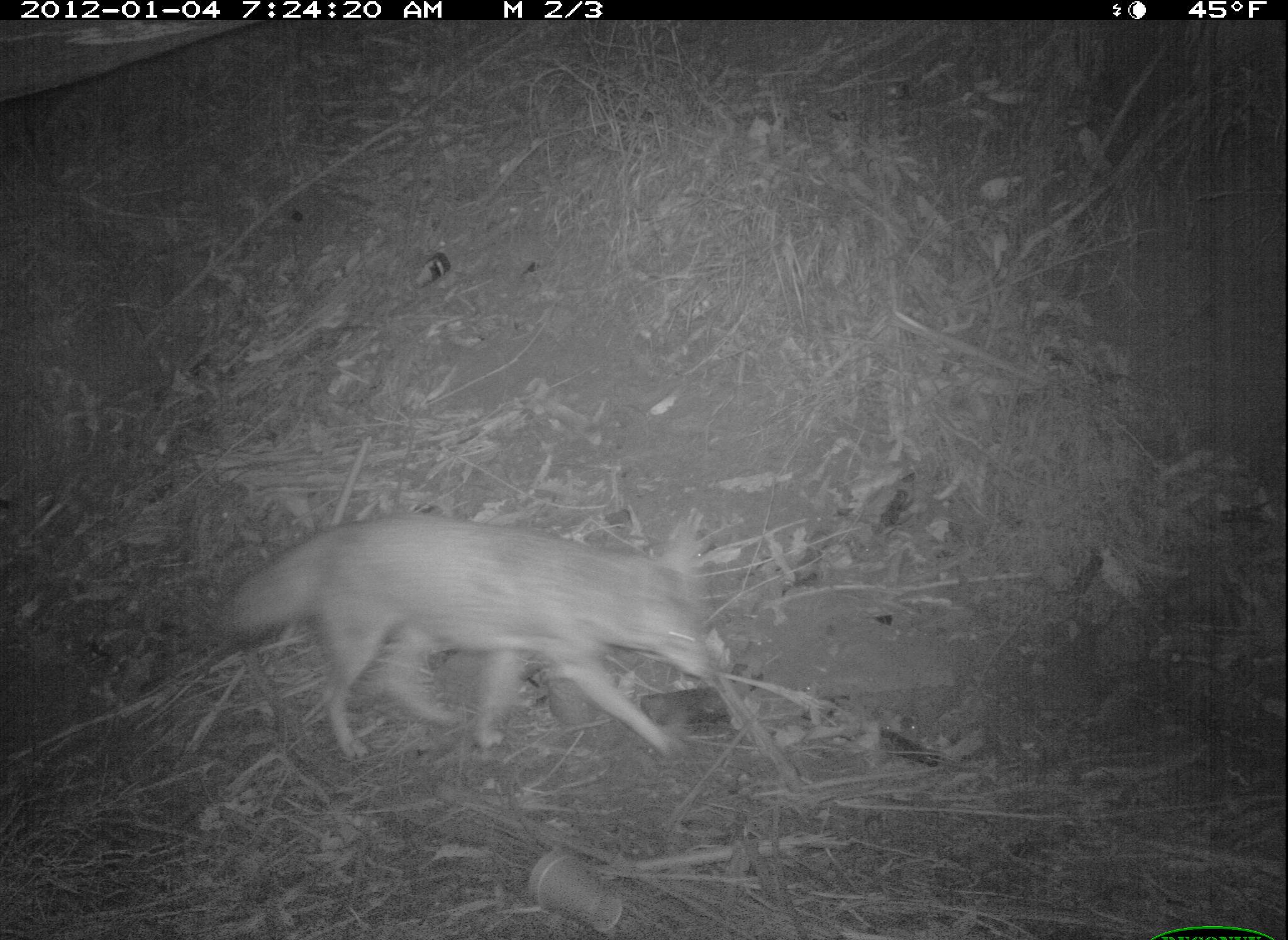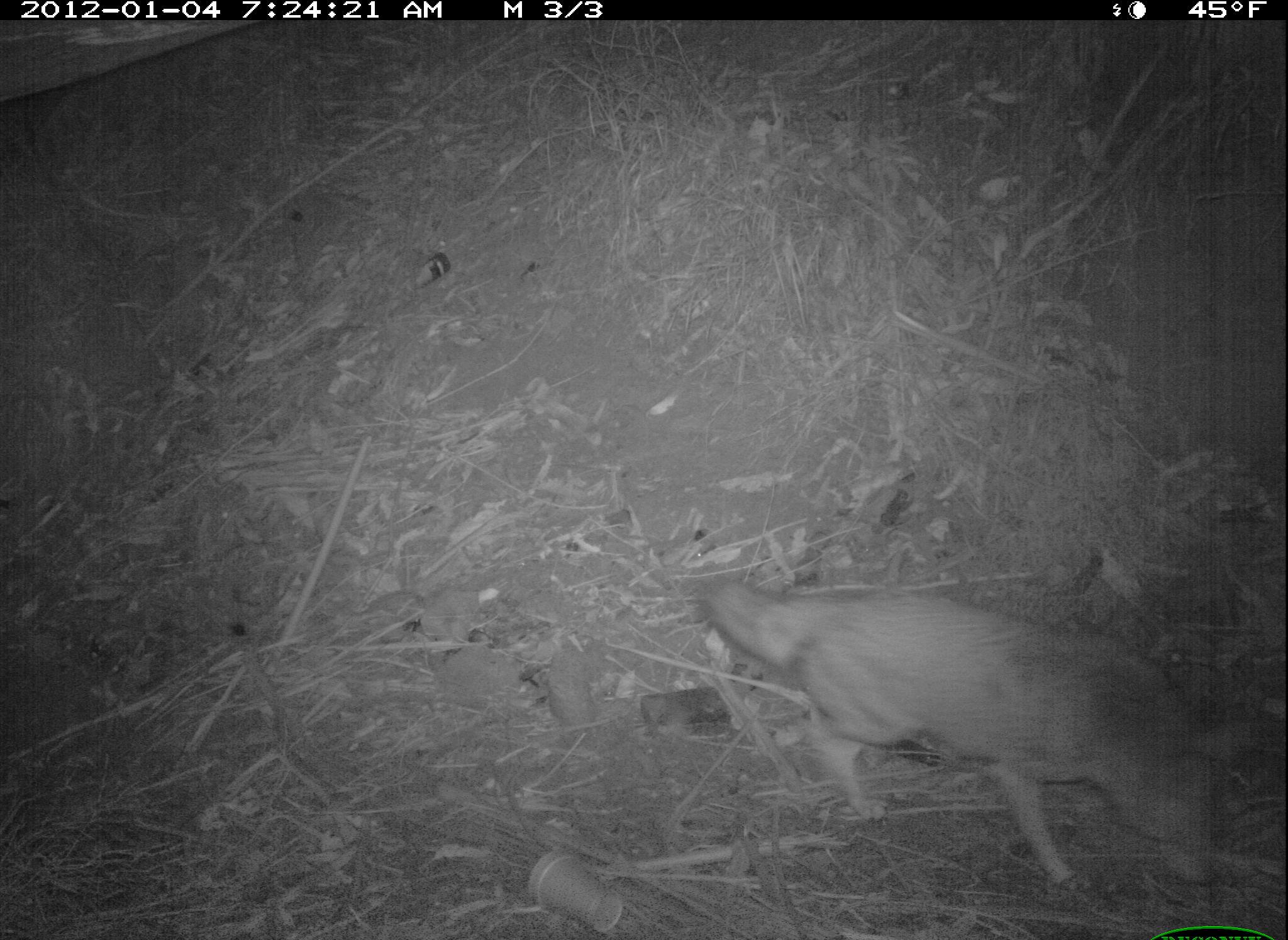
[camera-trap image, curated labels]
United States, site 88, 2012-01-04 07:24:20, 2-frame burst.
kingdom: Animalia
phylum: Chordata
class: Mammalia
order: Carnivora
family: Canidae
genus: Canis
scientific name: Canis latrans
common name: coyote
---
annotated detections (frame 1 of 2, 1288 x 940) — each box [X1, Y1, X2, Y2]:
coyote: [211, 496, 749, 781]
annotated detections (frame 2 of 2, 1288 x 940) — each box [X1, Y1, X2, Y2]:
coyote: [694, 557, 1261, 900]